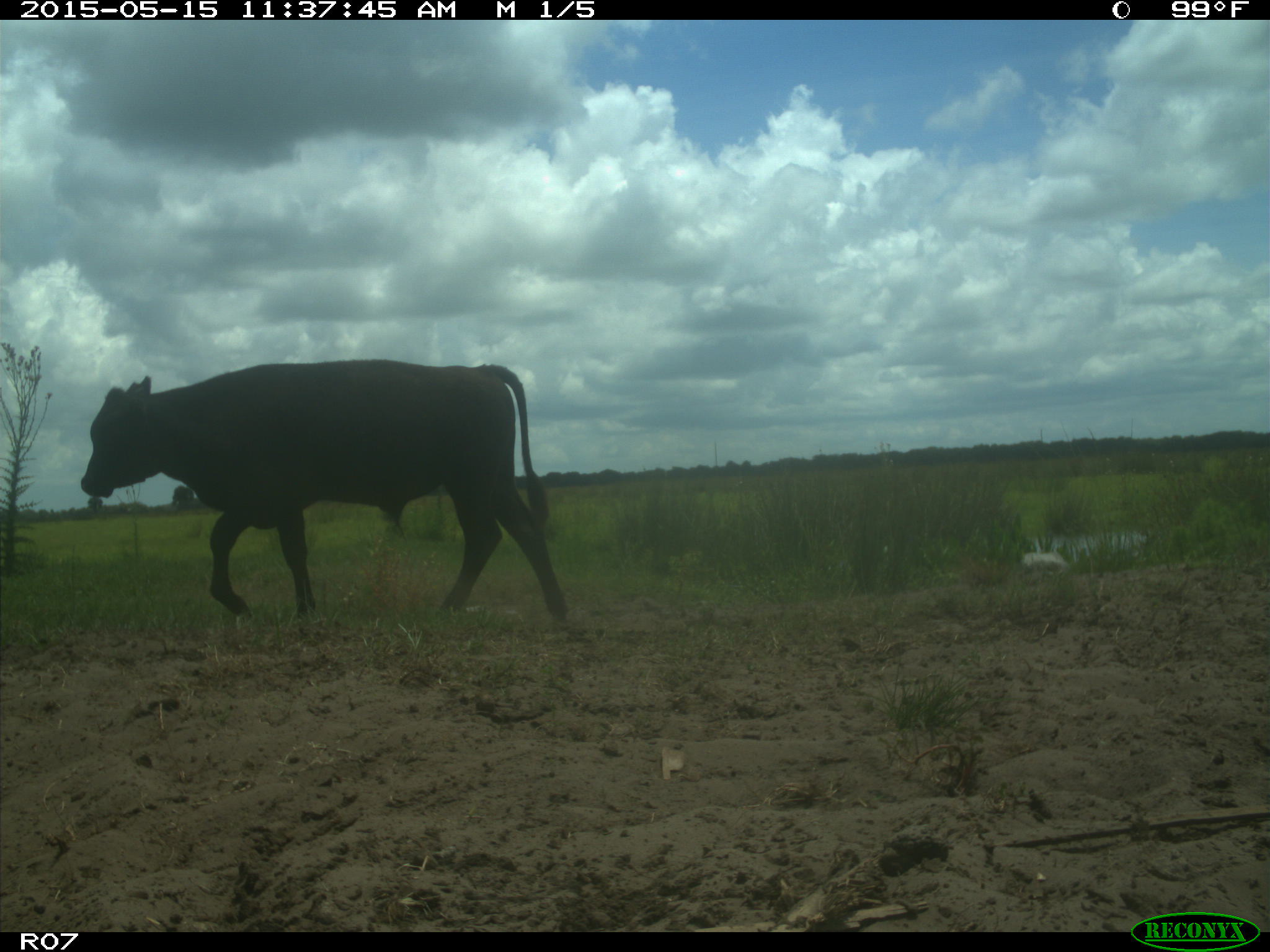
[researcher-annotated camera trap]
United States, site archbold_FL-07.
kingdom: Animalia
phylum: Chordata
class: Mammalia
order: Artiodactyla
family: Bovidae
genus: Bos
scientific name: Bos taurus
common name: domestic cow